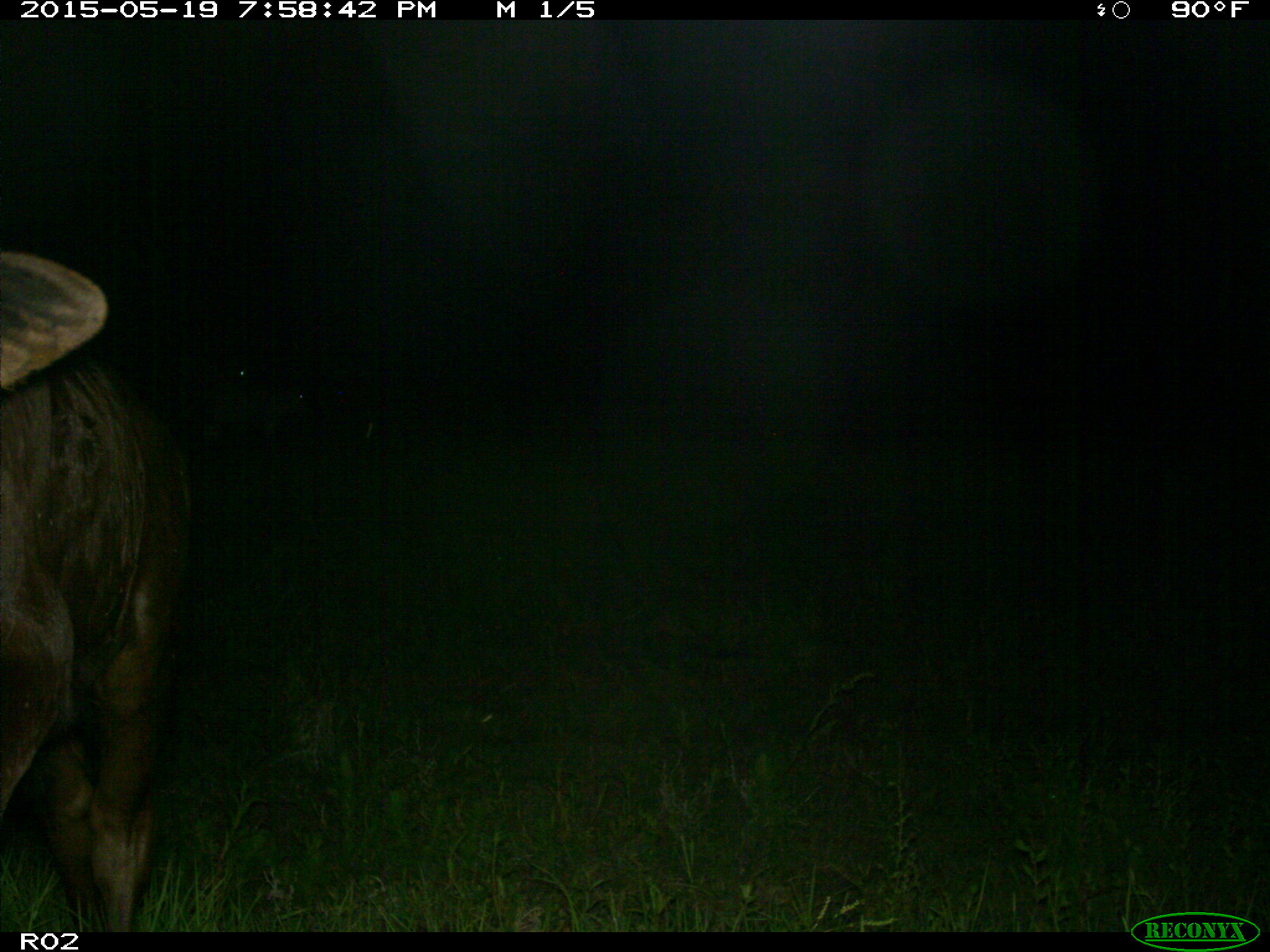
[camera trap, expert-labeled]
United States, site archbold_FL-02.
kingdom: Animalia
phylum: Chordata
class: Mammalia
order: Artiodactyla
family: Bovidae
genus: Bos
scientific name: Bos taurus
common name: domestic cow